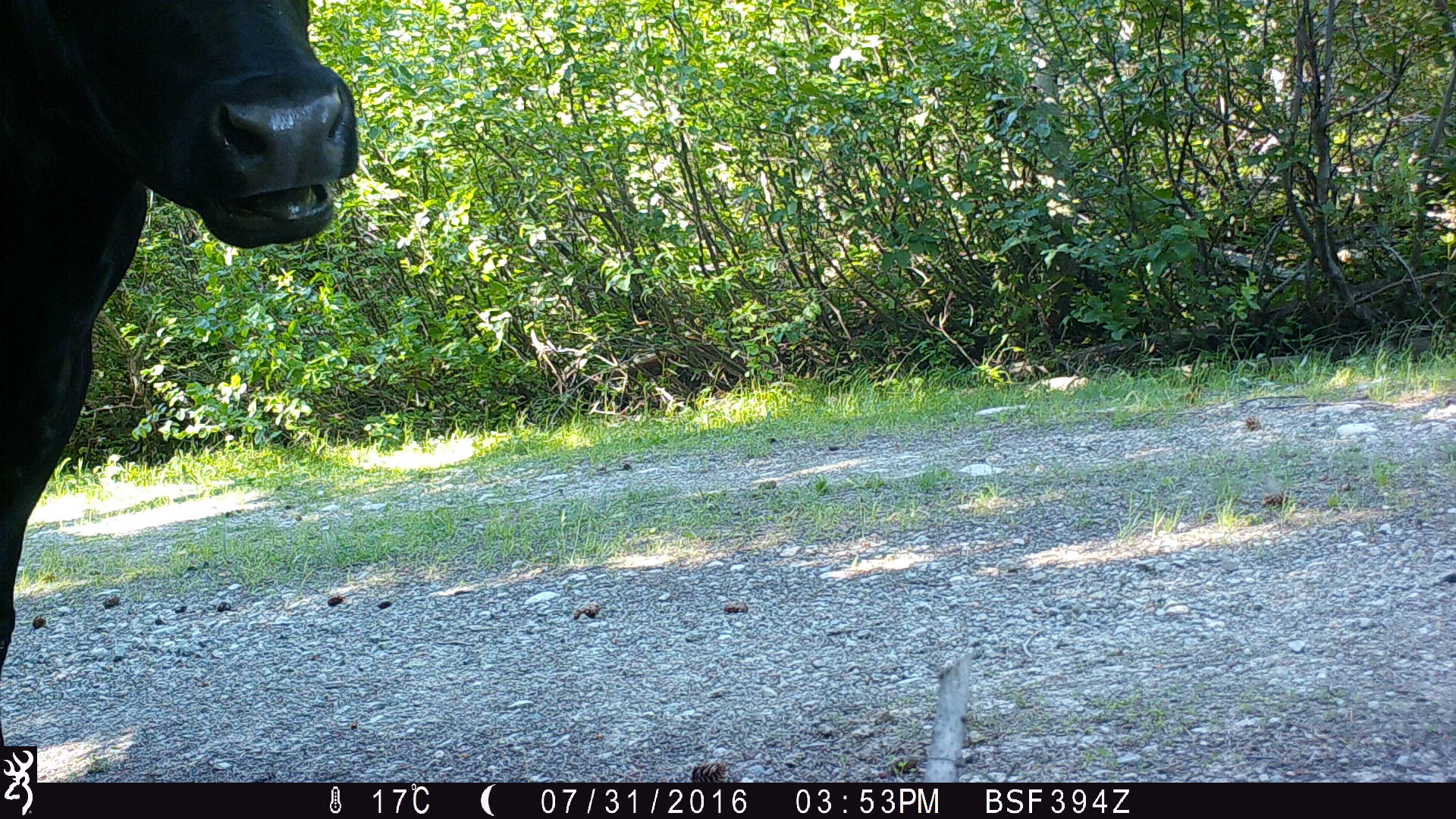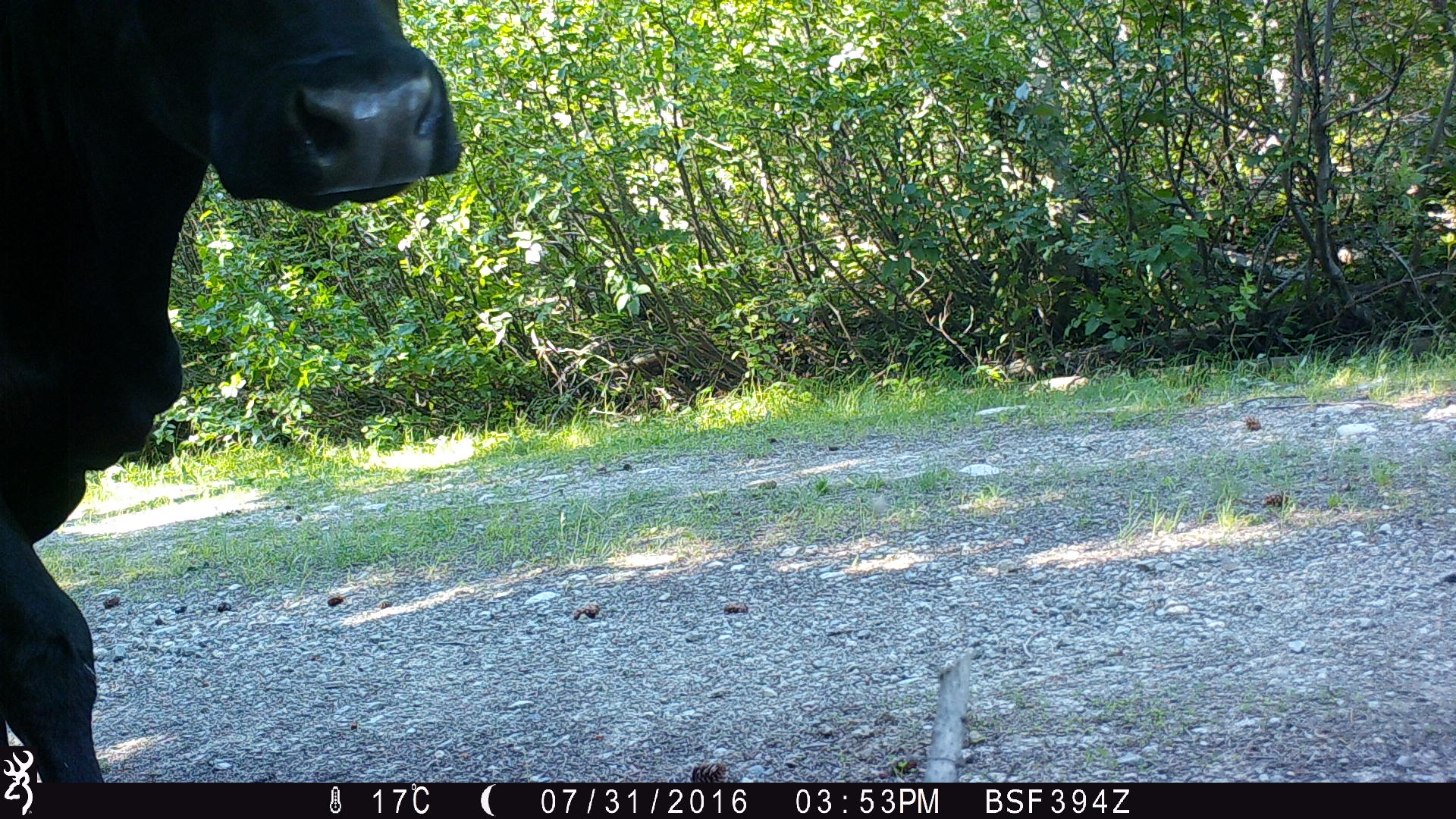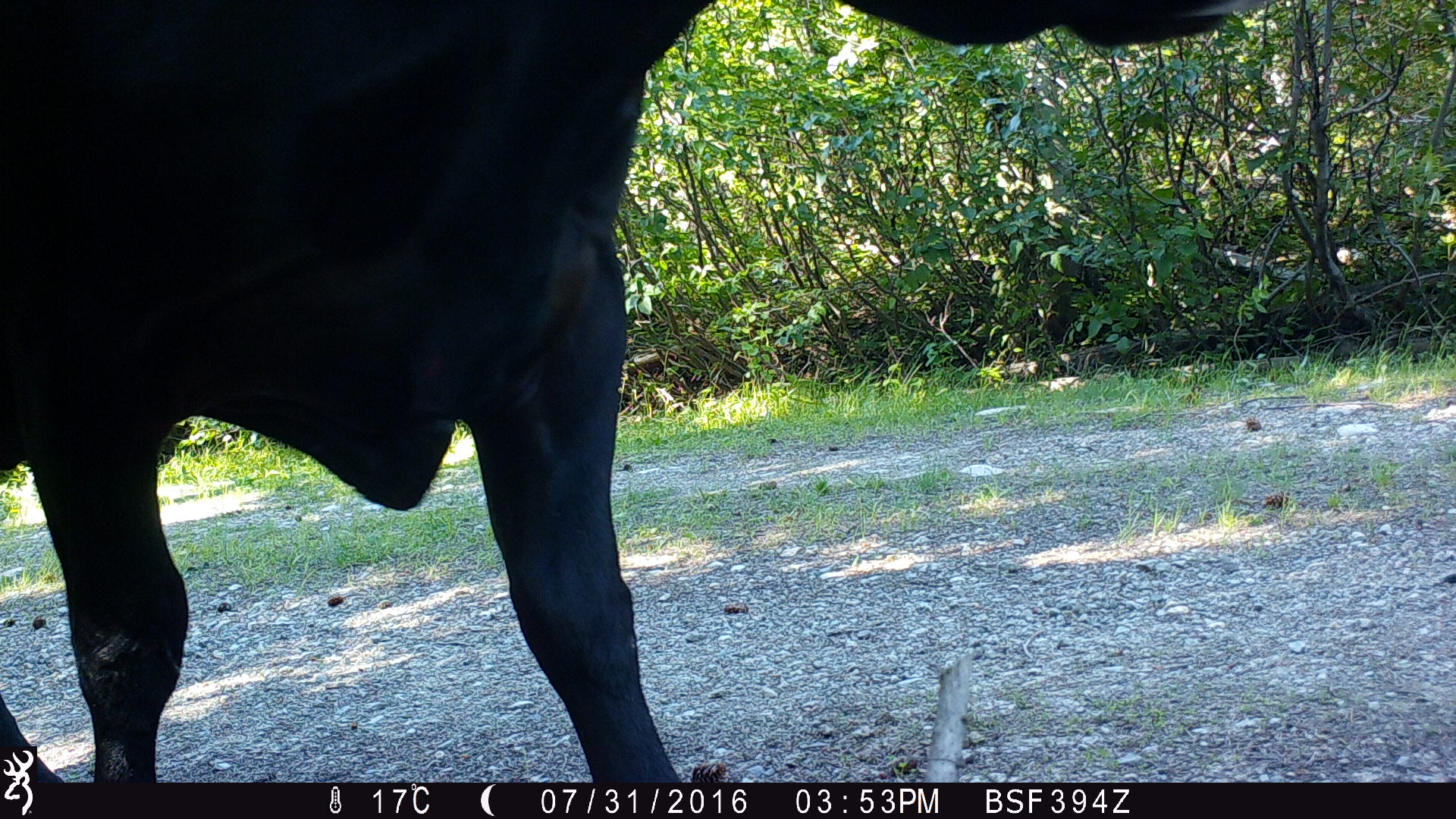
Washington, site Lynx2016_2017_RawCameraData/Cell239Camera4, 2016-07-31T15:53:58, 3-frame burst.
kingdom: Animalia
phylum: Chordata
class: Mammalia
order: Artiodactyla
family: Bovidae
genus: Bos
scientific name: Bos taurus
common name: domestic cattle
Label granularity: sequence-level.